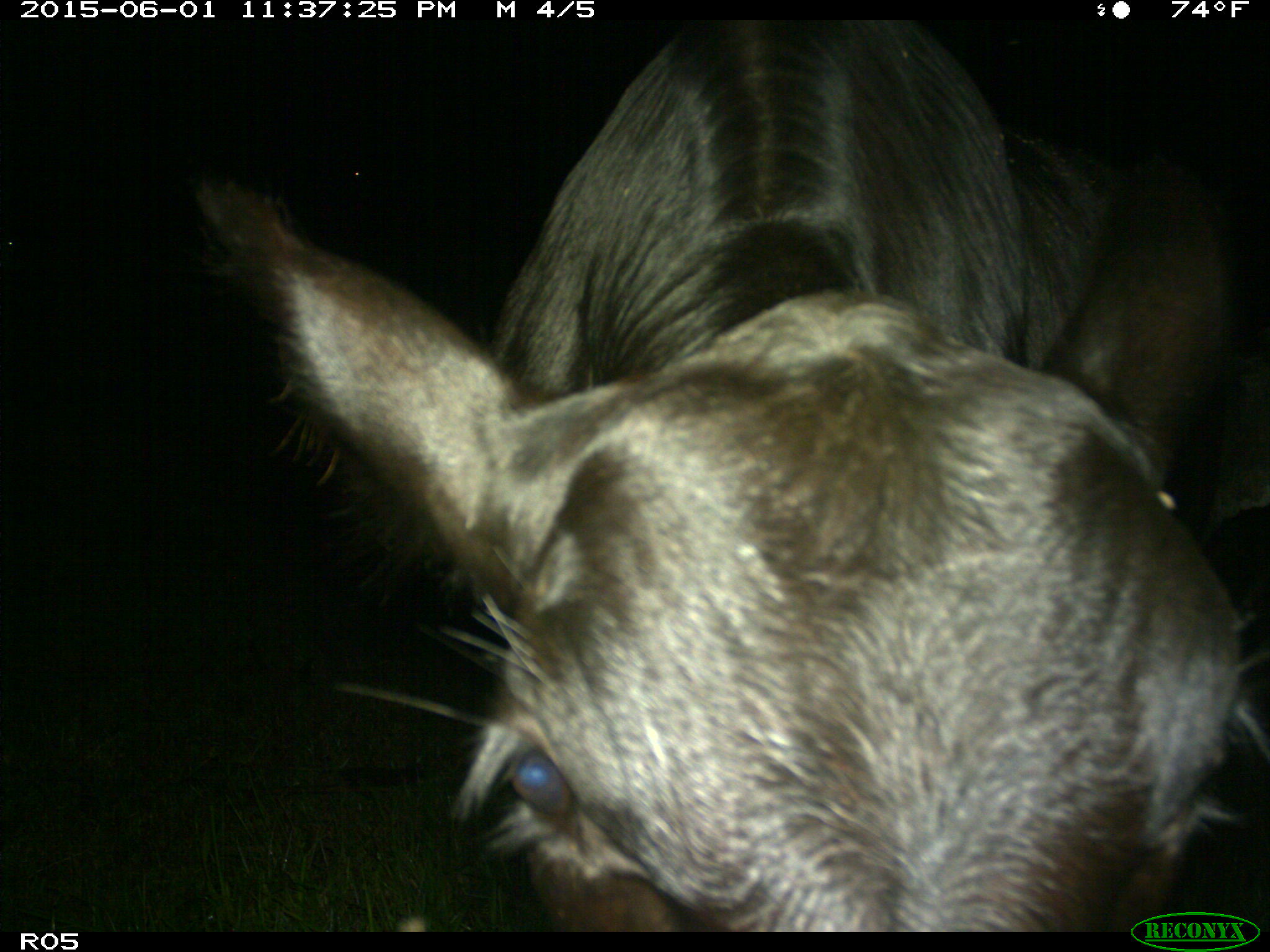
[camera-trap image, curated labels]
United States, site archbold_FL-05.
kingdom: Animalia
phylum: Chordata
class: Mammalia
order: Artiodactyla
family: Bovidae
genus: Bos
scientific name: Bos taurus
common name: domestic cow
Bos taurus (domestic cow).